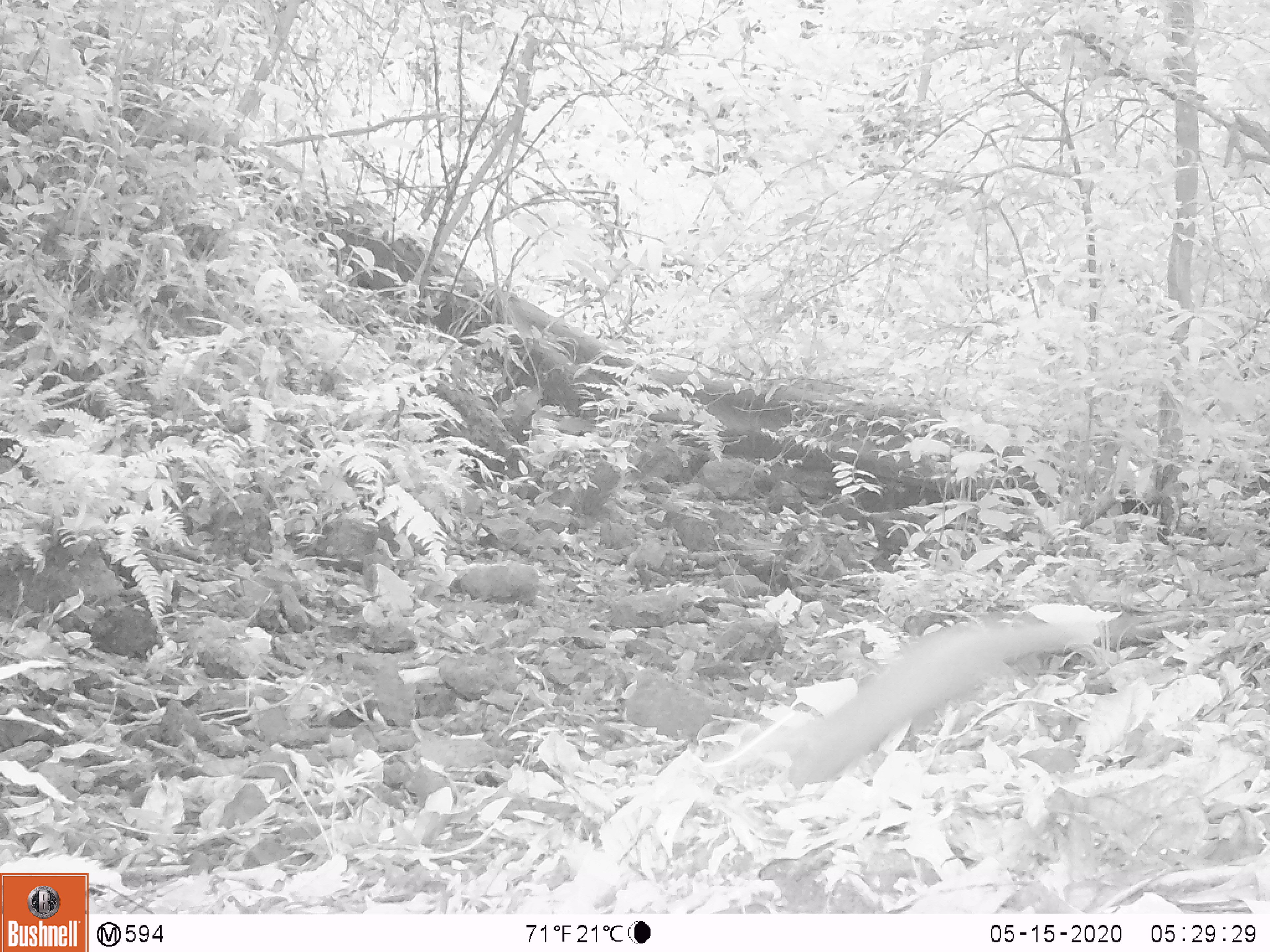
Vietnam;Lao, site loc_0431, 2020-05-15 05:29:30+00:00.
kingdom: Animalia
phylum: Chordata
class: Mammalia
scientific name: Mammalia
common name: mammal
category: unidentified small mammal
Unidentified small mammal (mammal) (Mammalia). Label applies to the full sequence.